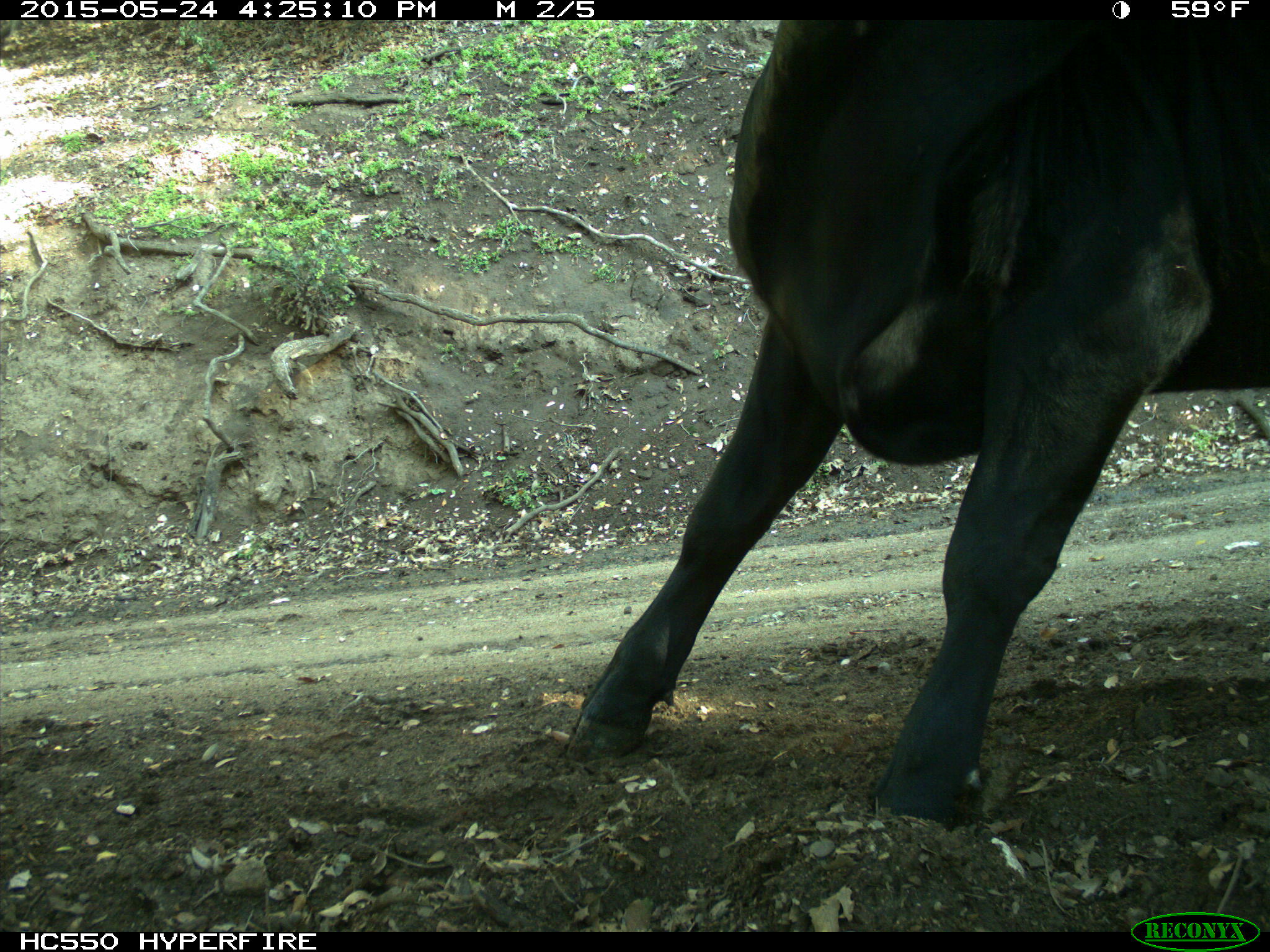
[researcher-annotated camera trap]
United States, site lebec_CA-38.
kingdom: Animalia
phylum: Chordata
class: Mammalia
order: Artiodactyla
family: Bovidae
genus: Bos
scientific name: Bos taurus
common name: domestic cow